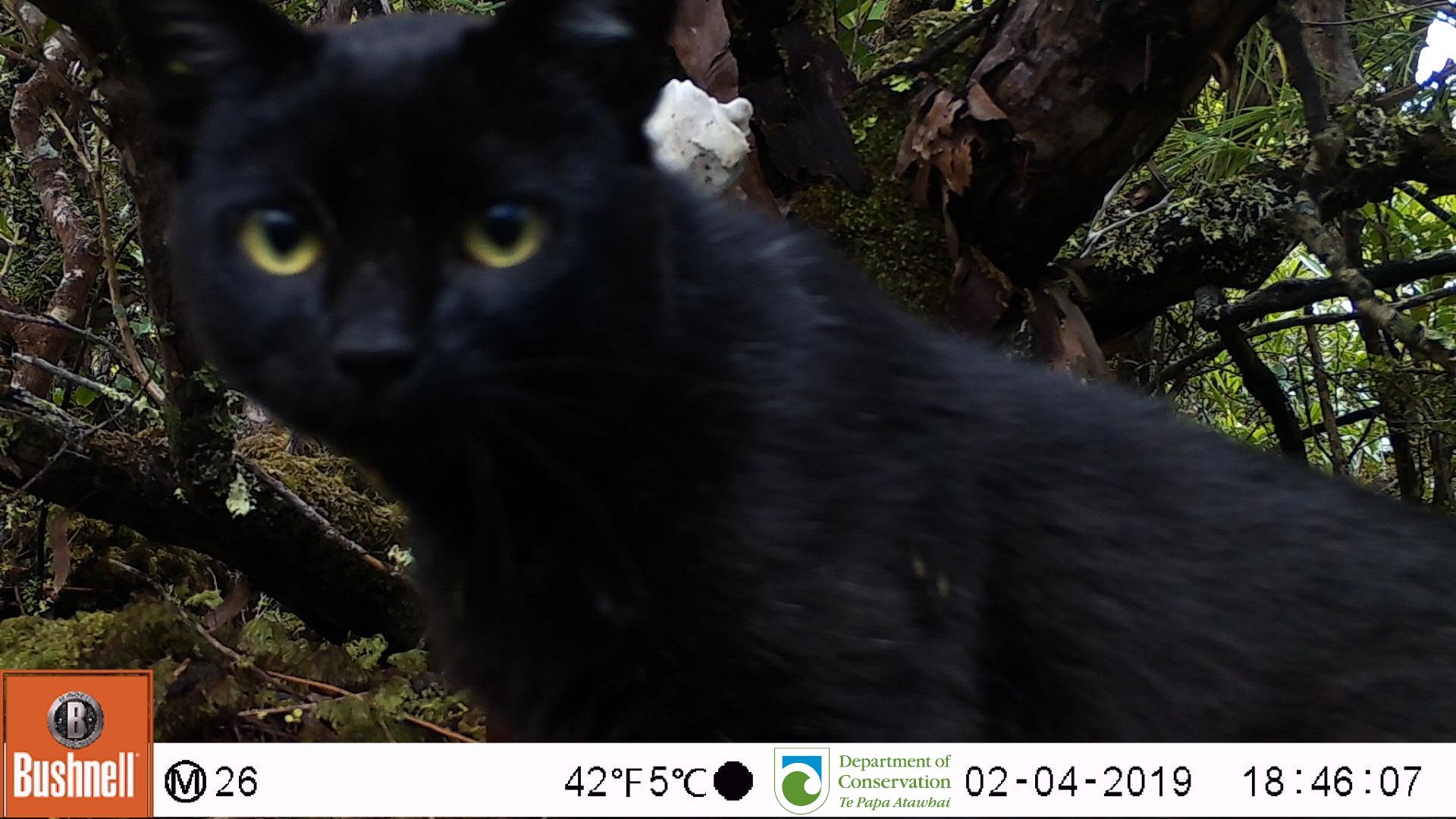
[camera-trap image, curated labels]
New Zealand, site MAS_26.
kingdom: Animalia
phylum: Chordata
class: Mammalia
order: Carnivora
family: Felidae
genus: Felis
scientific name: Felis catus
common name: domestic cat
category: cat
Cat (domestic cat) (Felis catus).